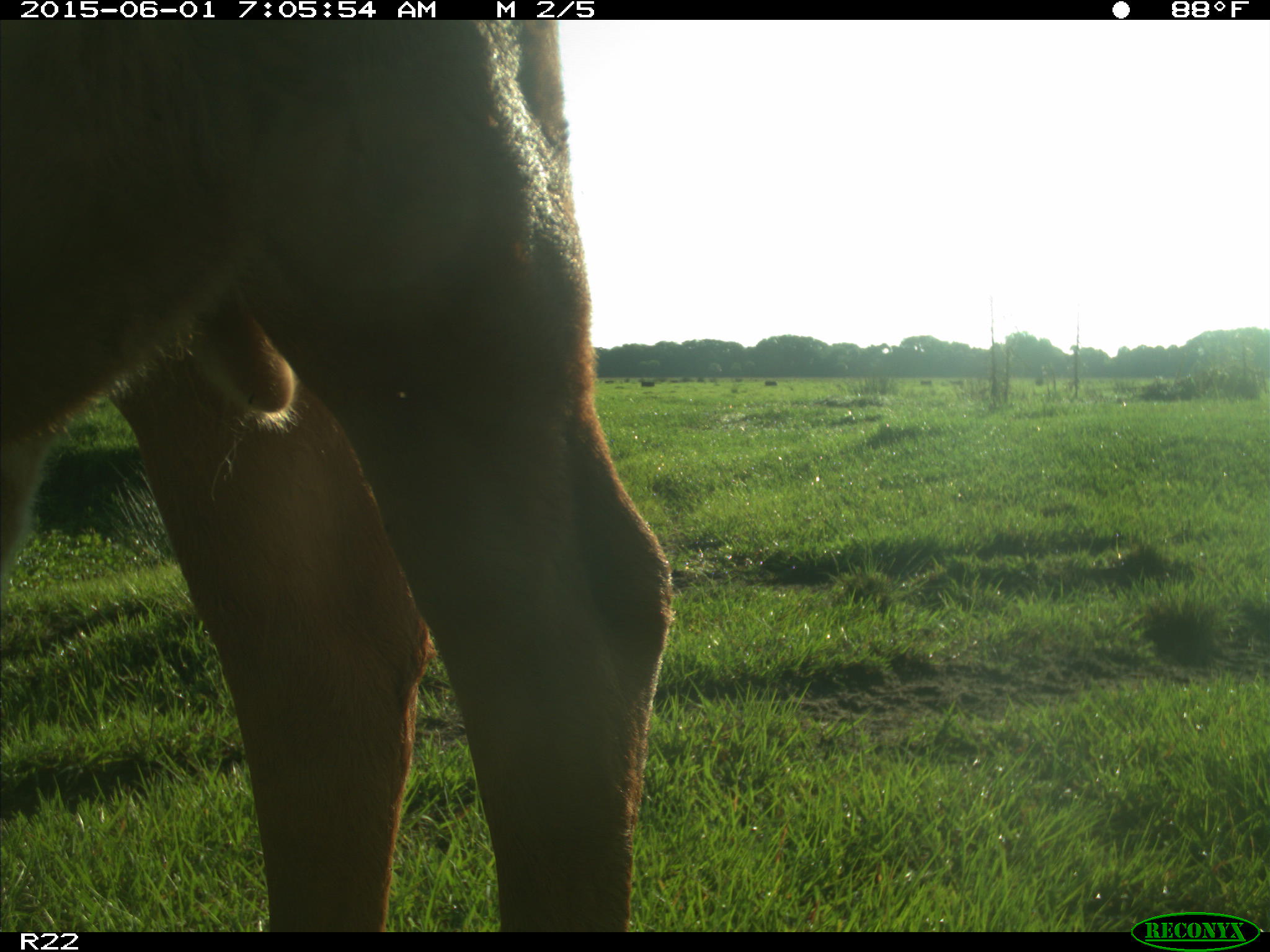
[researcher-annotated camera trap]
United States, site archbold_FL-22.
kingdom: Animalia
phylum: Chordata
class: Mammalia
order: Artiodactyla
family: Bovidae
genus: Bos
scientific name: Bos taurus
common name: domestic cow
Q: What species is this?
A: Bos taurus (domestic cow).